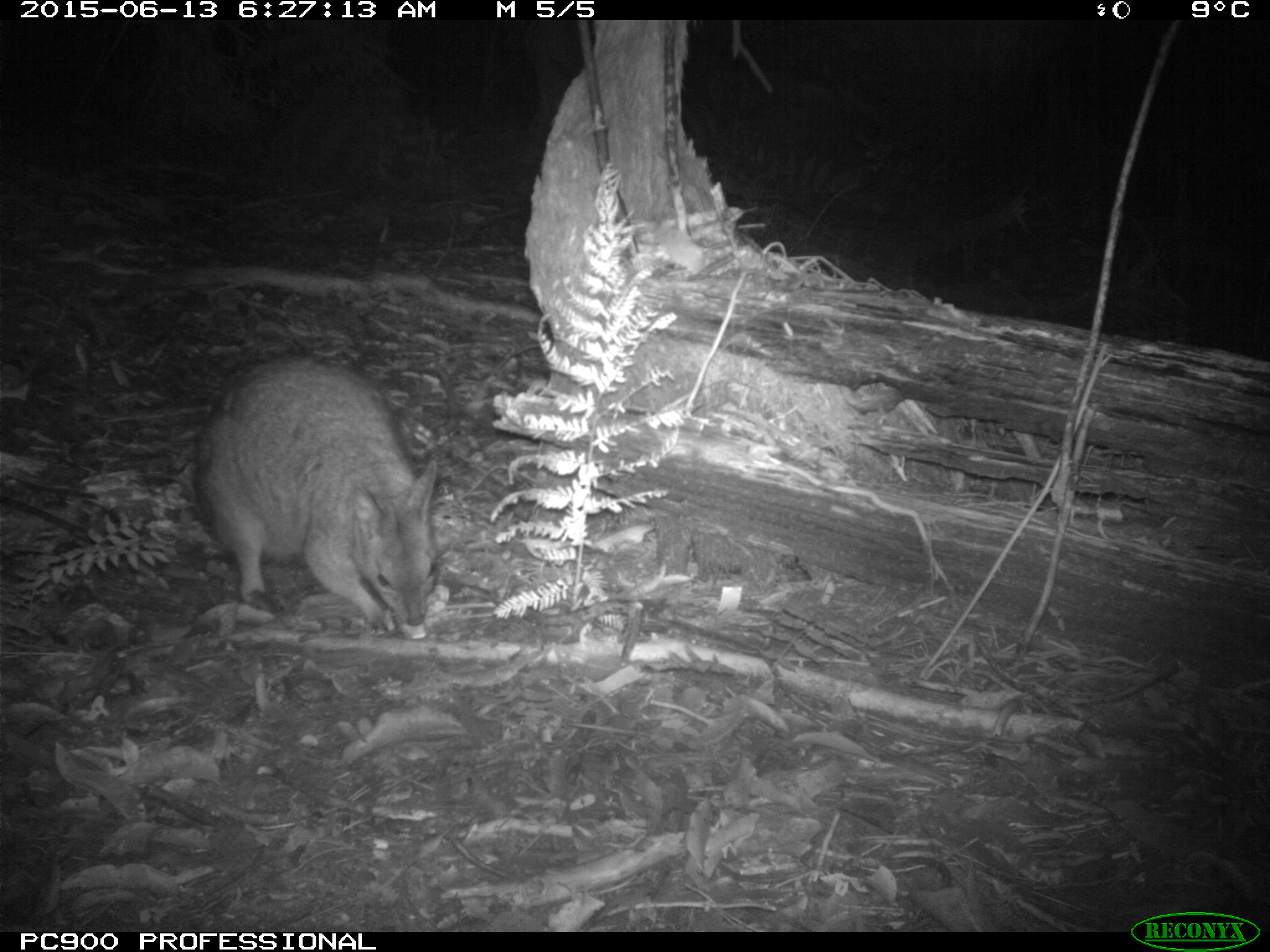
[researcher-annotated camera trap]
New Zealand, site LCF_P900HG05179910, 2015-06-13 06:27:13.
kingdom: Animalia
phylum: Chordata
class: Mammalia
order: Diprotodontia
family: Macropodidae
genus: Notamacropus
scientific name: Notamacropus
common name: wallaby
Wallaby (Notamacropus).